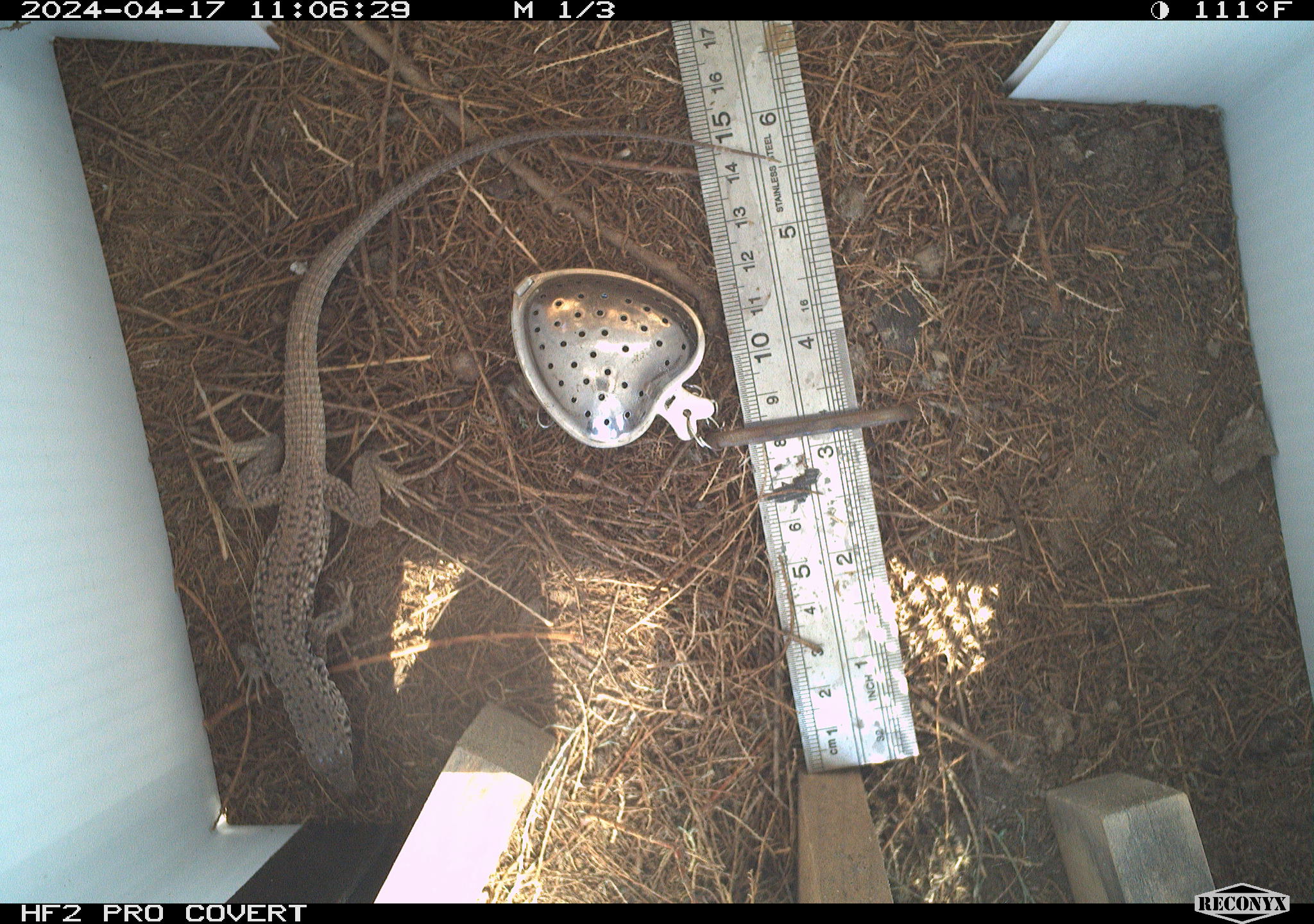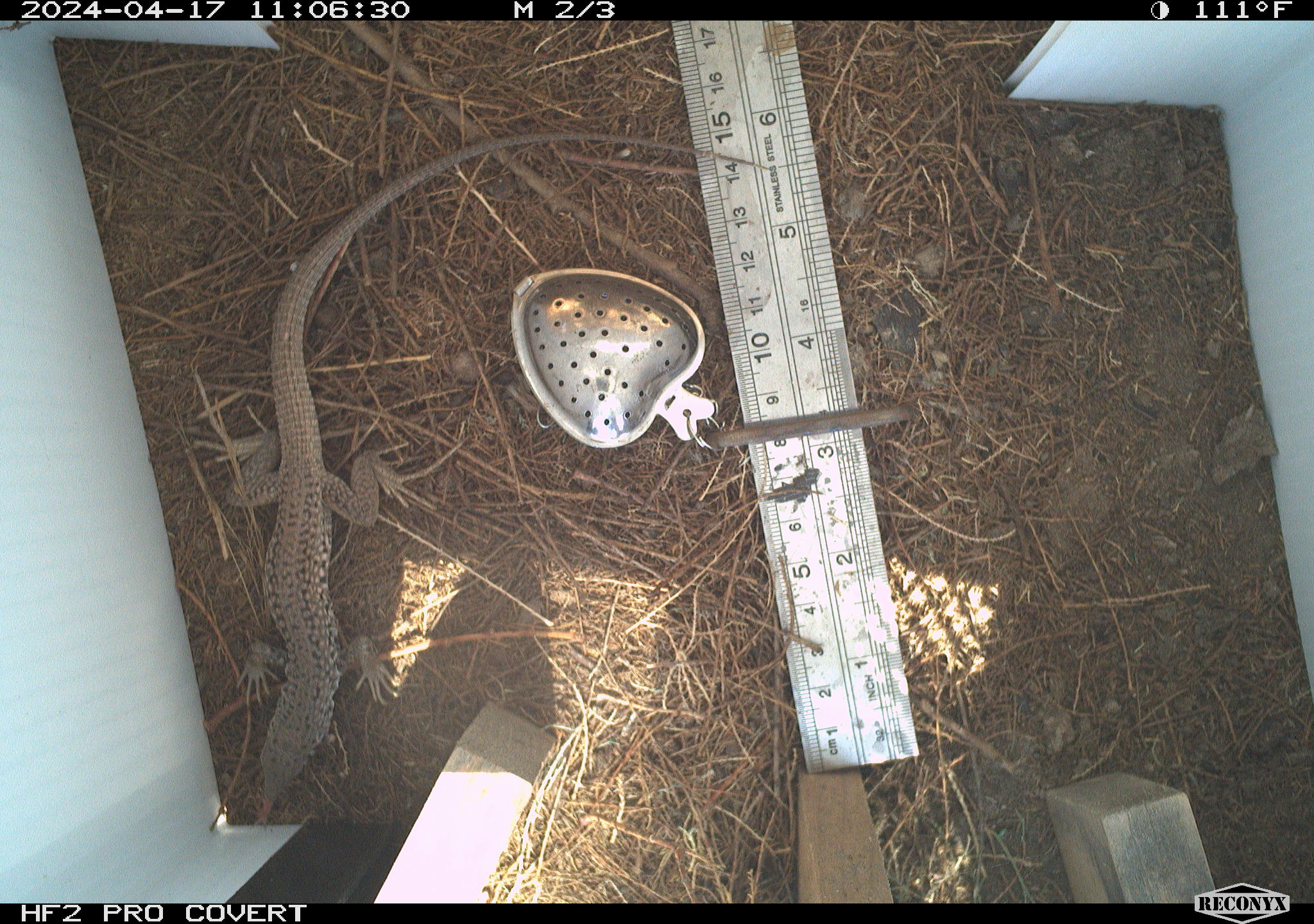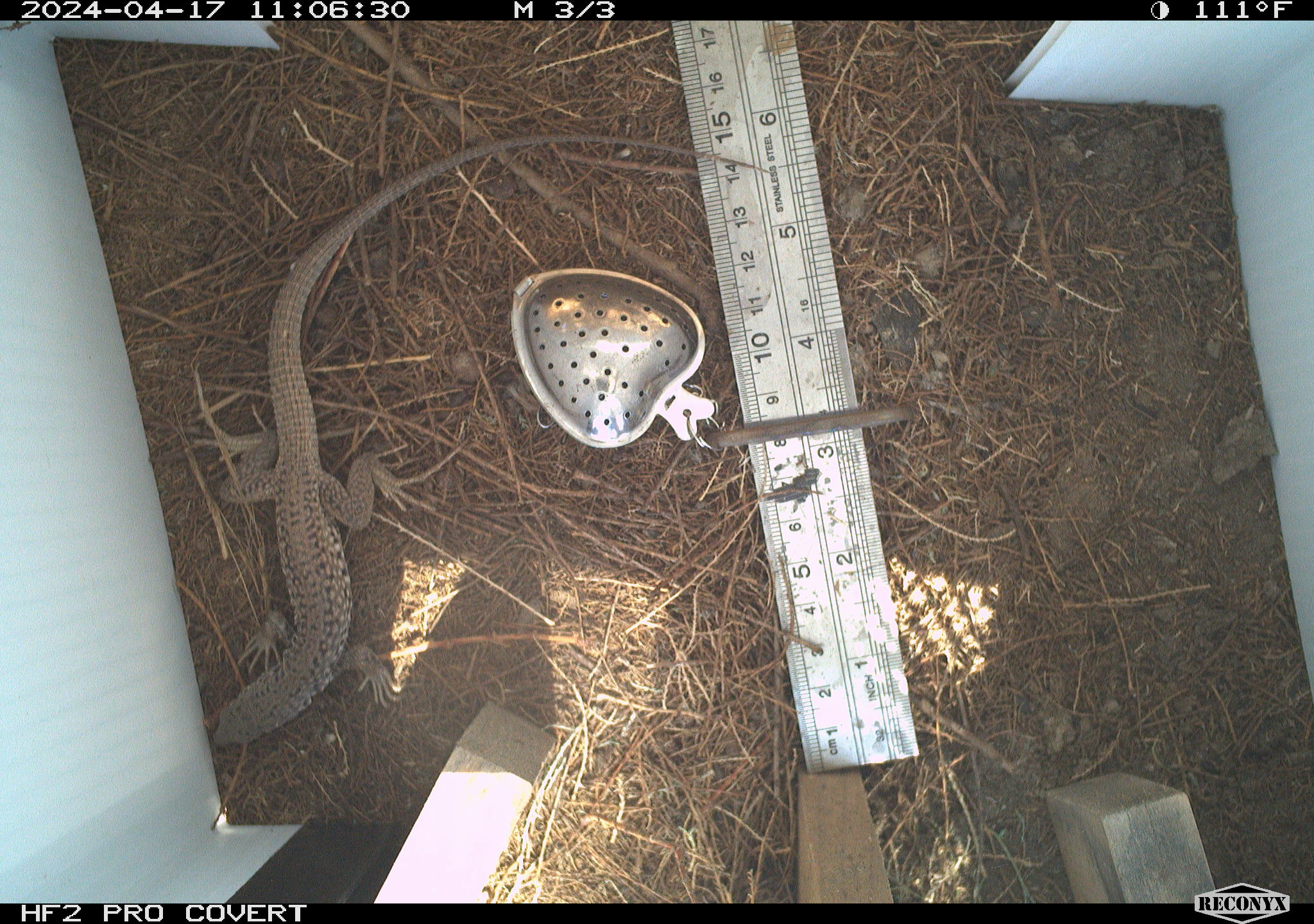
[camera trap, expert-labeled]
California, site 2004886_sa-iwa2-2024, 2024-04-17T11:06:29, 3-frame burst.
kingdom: Animalia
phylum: Chordata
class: Reptilia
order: Squamata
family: Teiidae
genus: Aspidoscelis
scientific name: Aspidoscelis tigris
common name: western whiptail